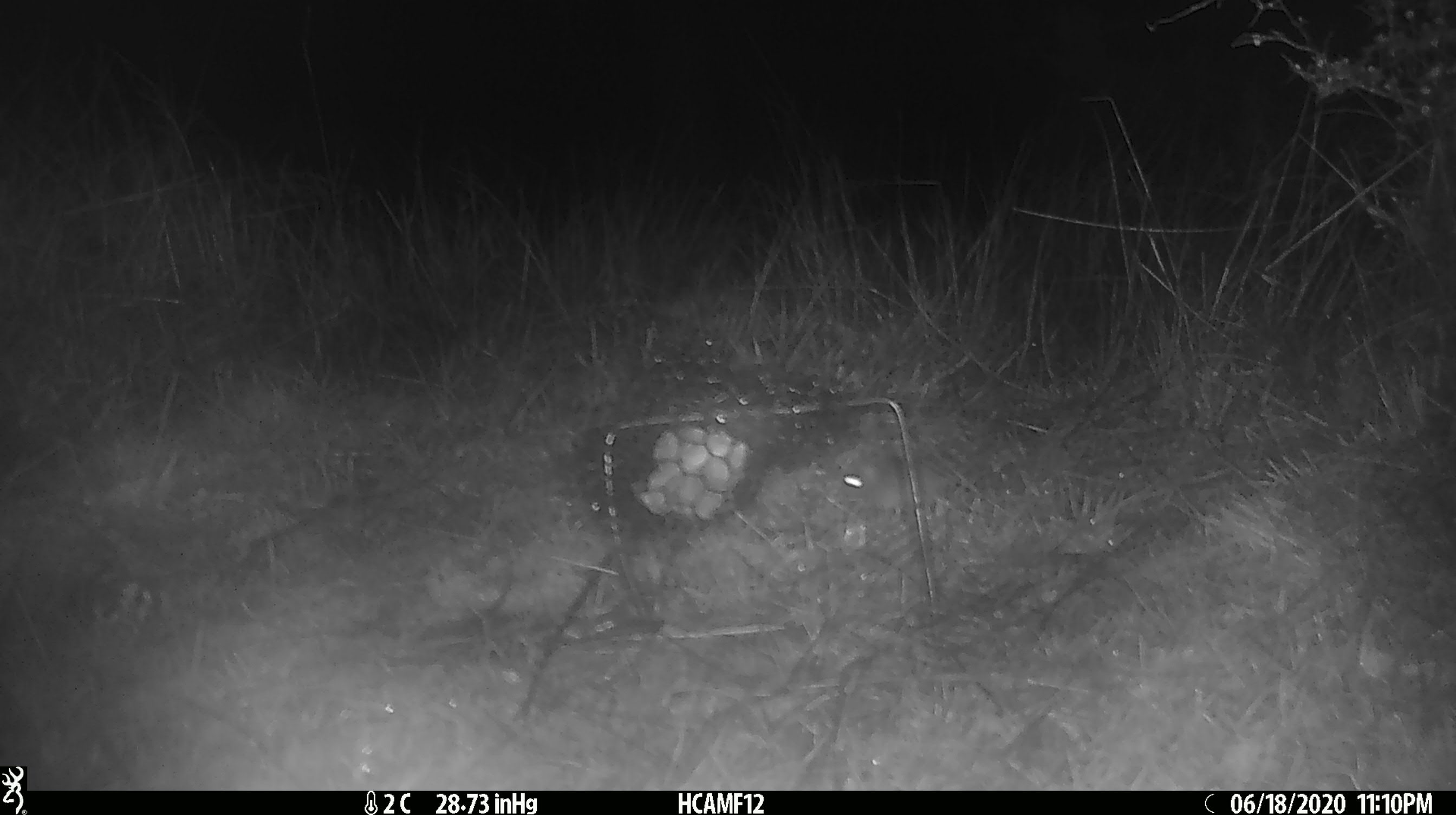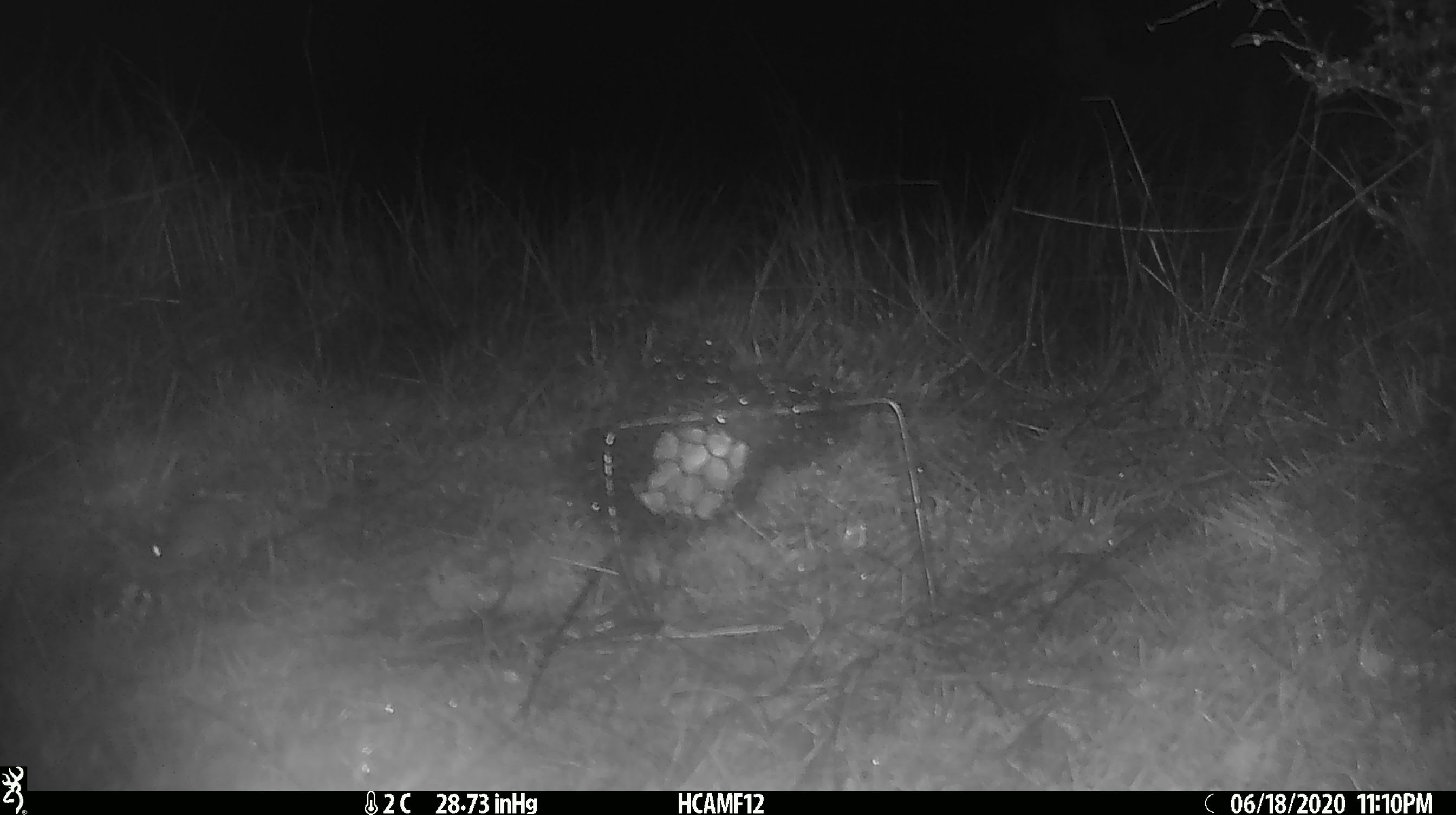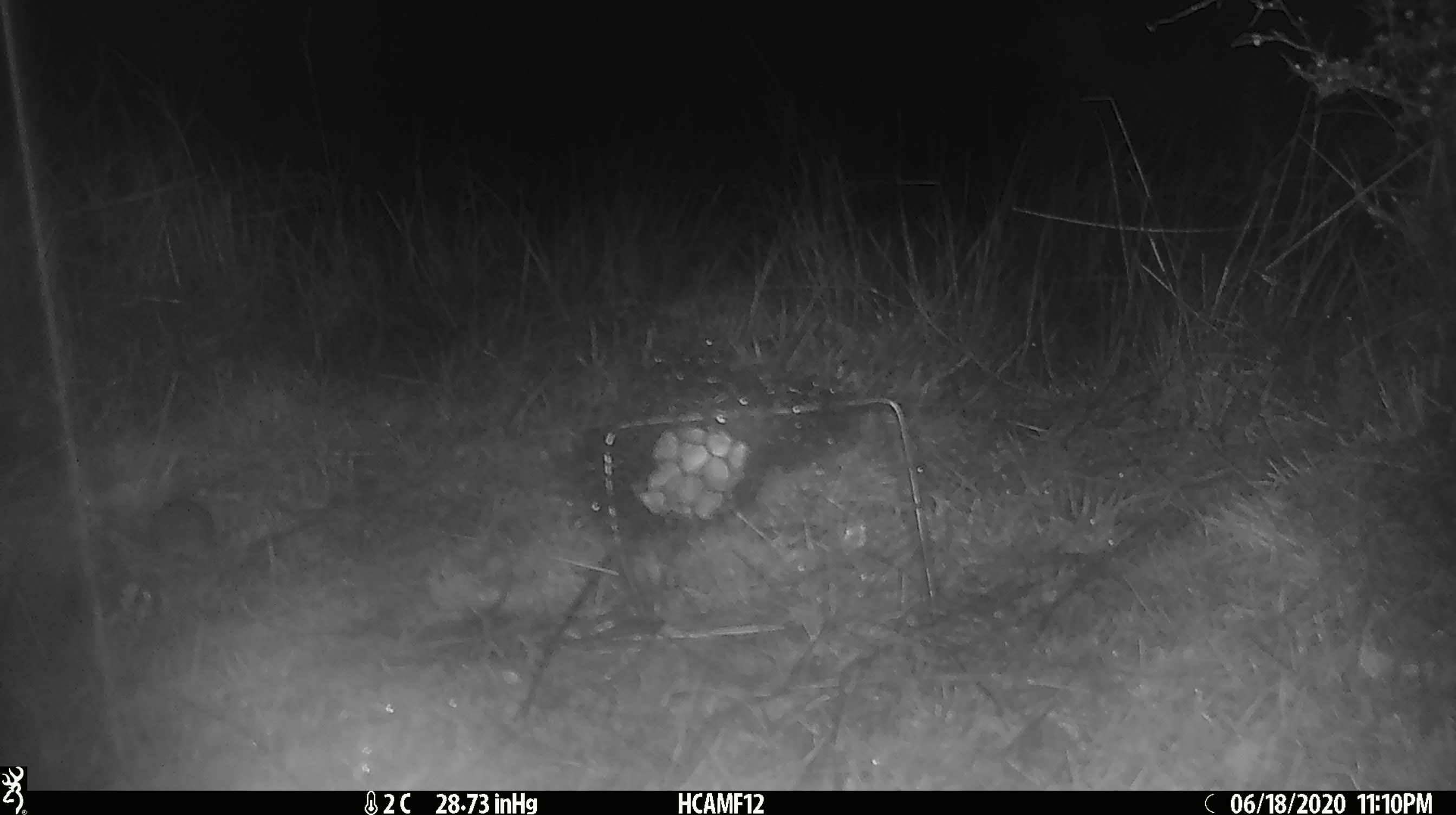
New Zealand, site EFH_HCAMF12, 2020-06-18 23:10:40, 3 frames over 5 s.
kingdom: Animalia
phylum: Chordata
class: Mammalia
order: Rodentia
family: Muridae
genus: Mus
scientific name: Mus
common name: mouse